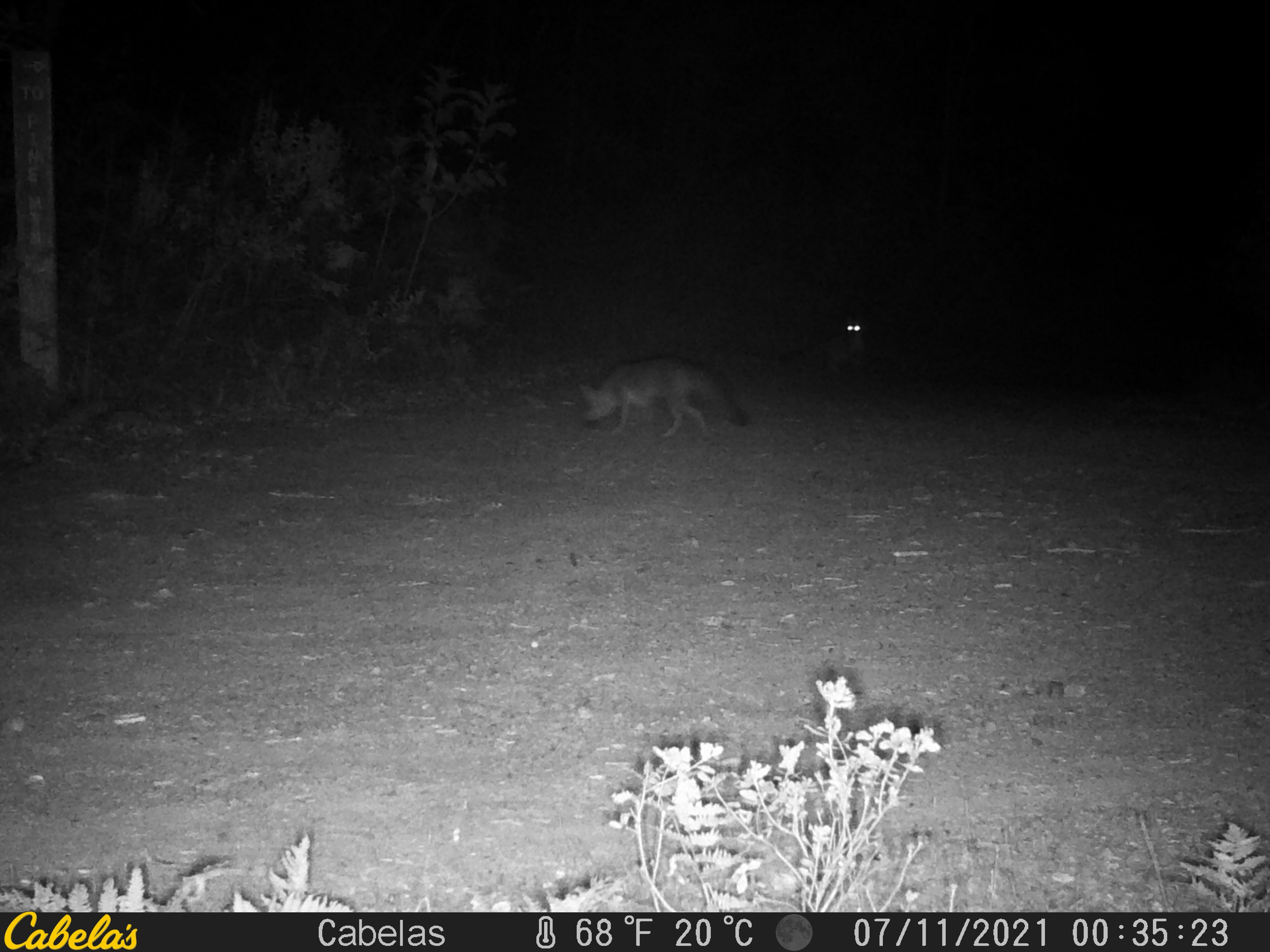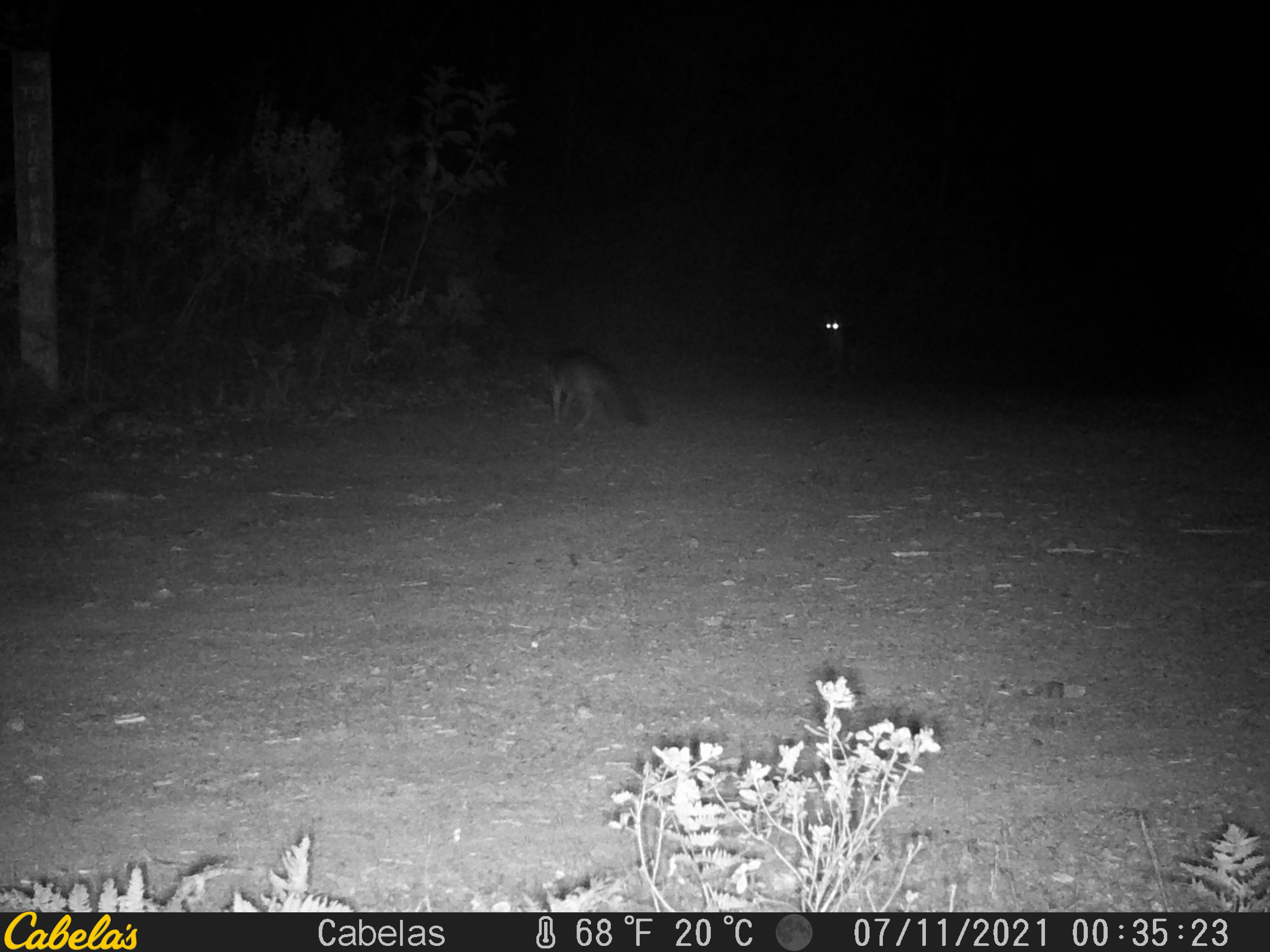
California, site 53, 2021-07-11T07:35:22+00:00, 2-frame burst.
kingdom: Animalia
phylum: Chordata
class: Mammalia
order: Carnivora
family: Canidae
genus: Urocyon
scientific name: Urocyon cinereoargenteus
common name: gray fox